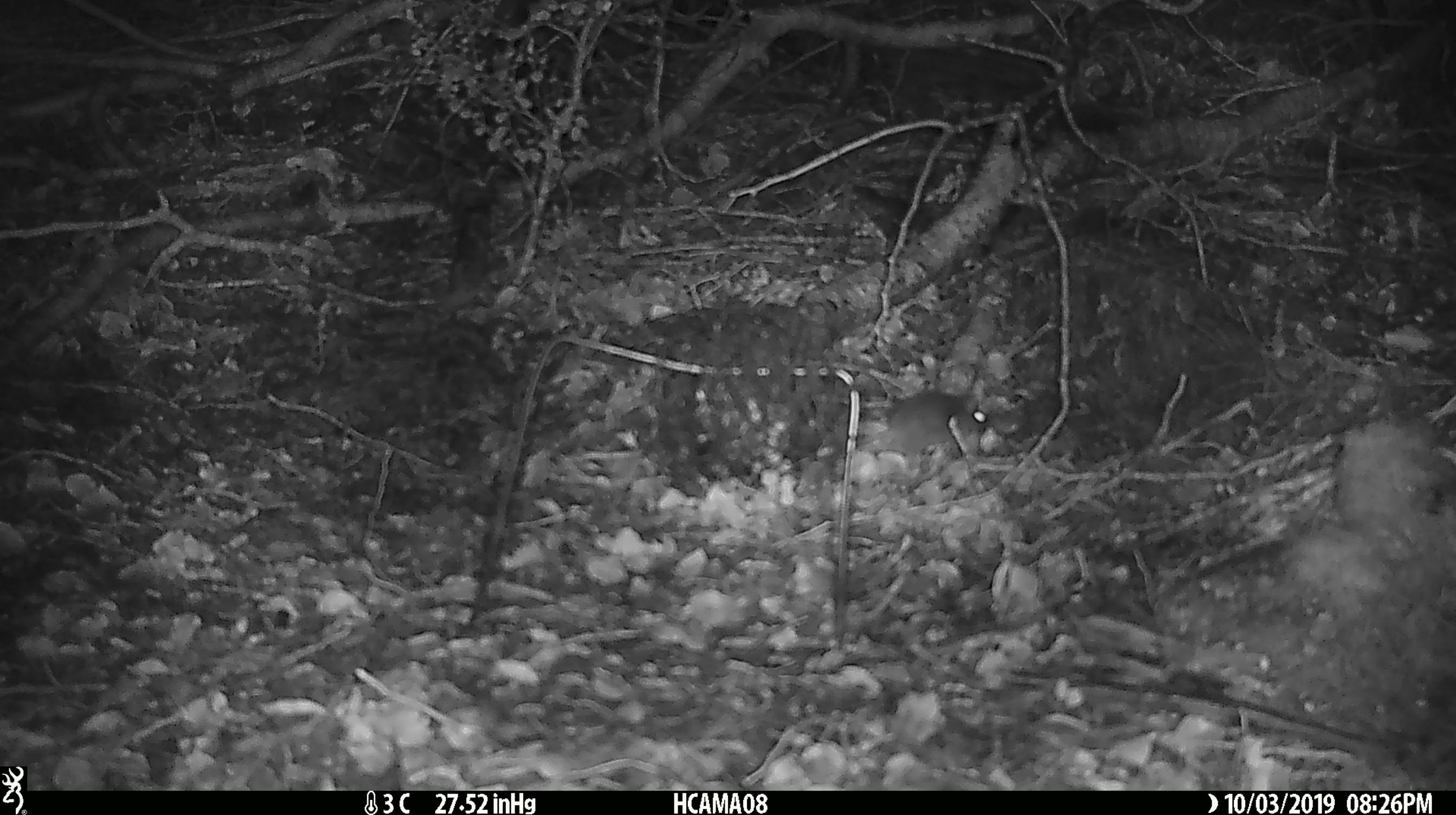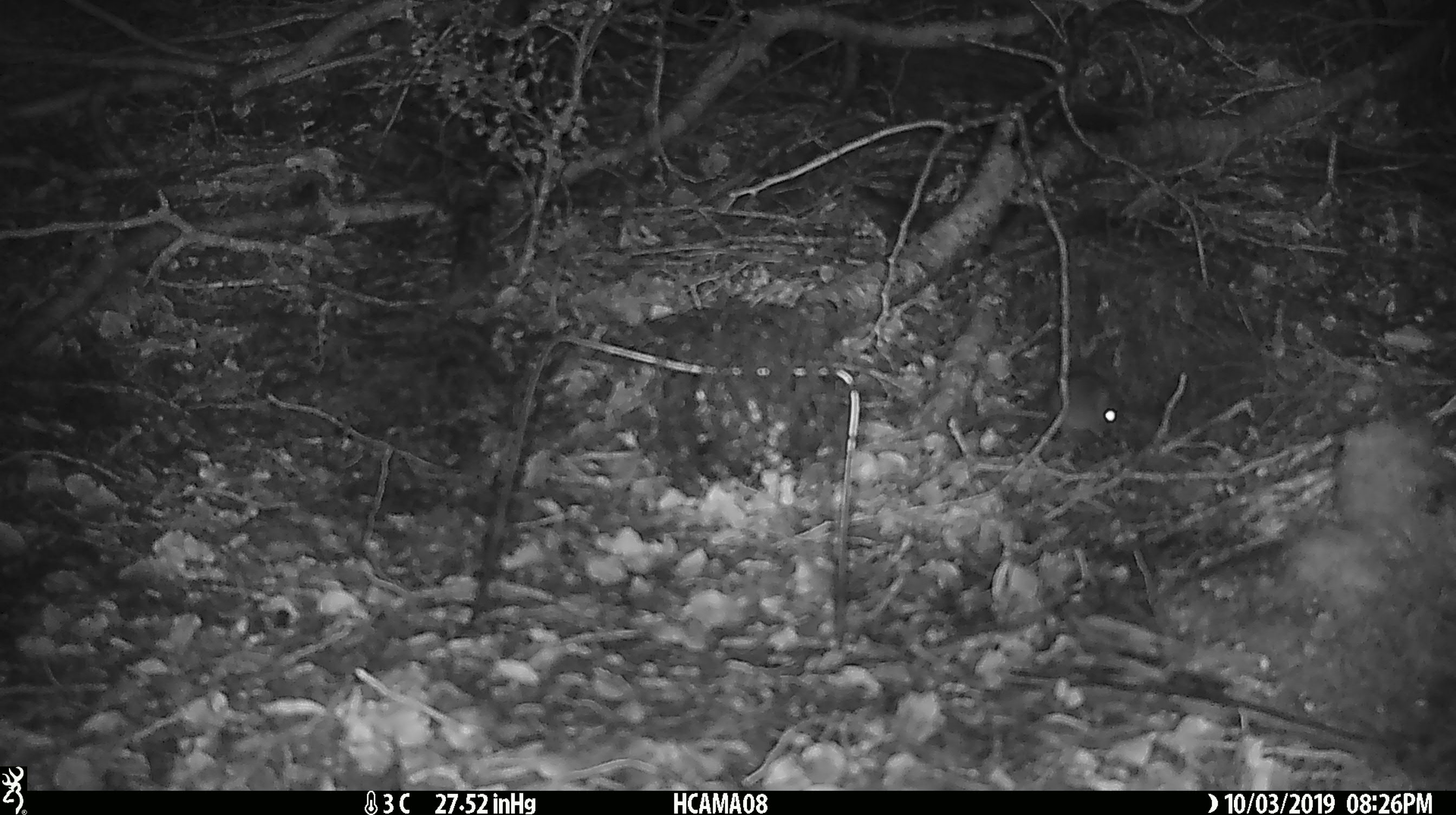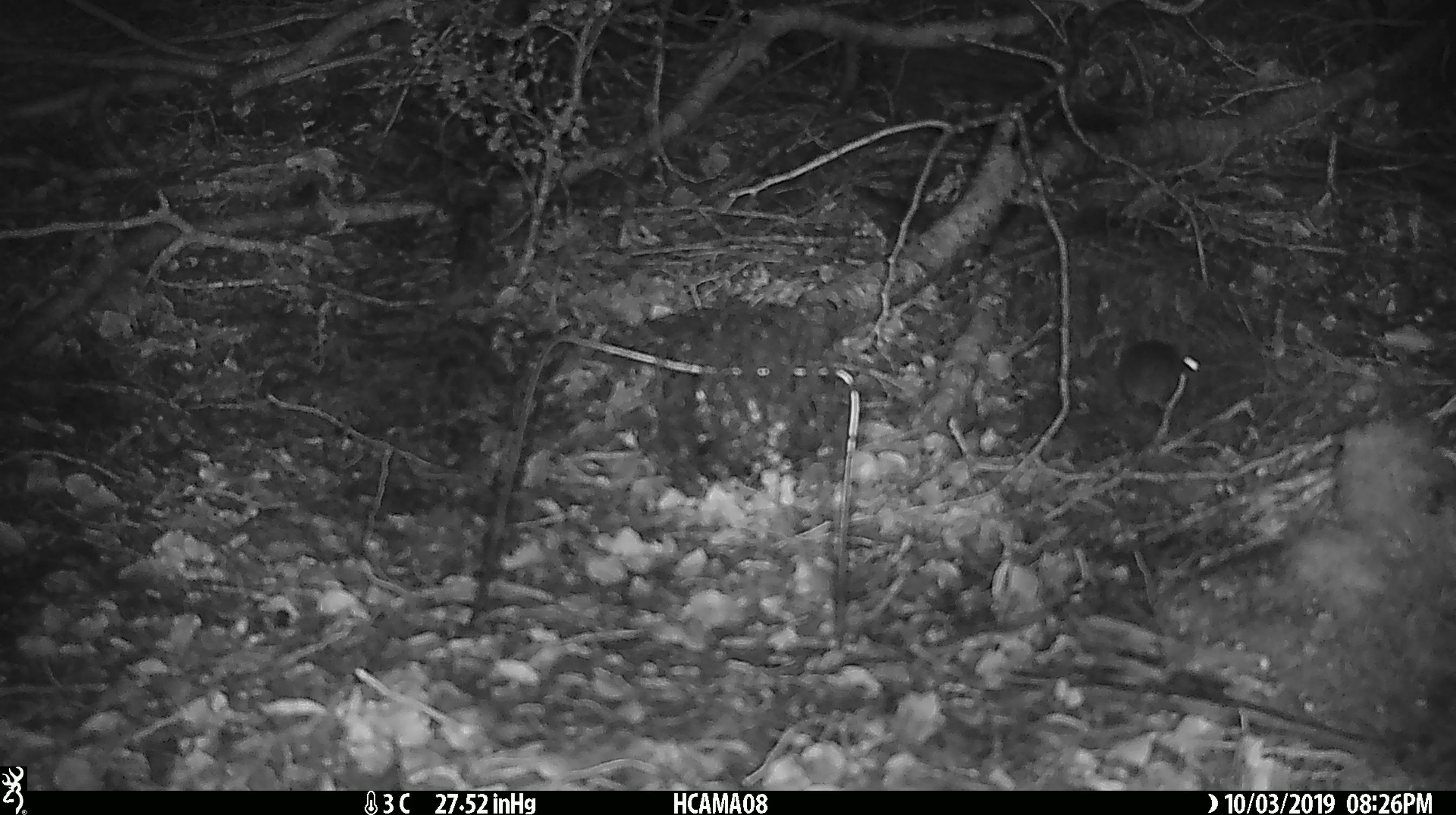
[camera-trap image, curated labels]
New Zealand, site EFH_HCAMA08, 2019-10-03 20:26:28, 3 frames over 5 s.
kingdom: Animalia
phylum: Chordata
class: Mammalia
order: Rodentia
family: Muridae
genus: Mus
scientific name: Mus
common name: mouse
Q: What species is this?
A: Mouse (Mus).